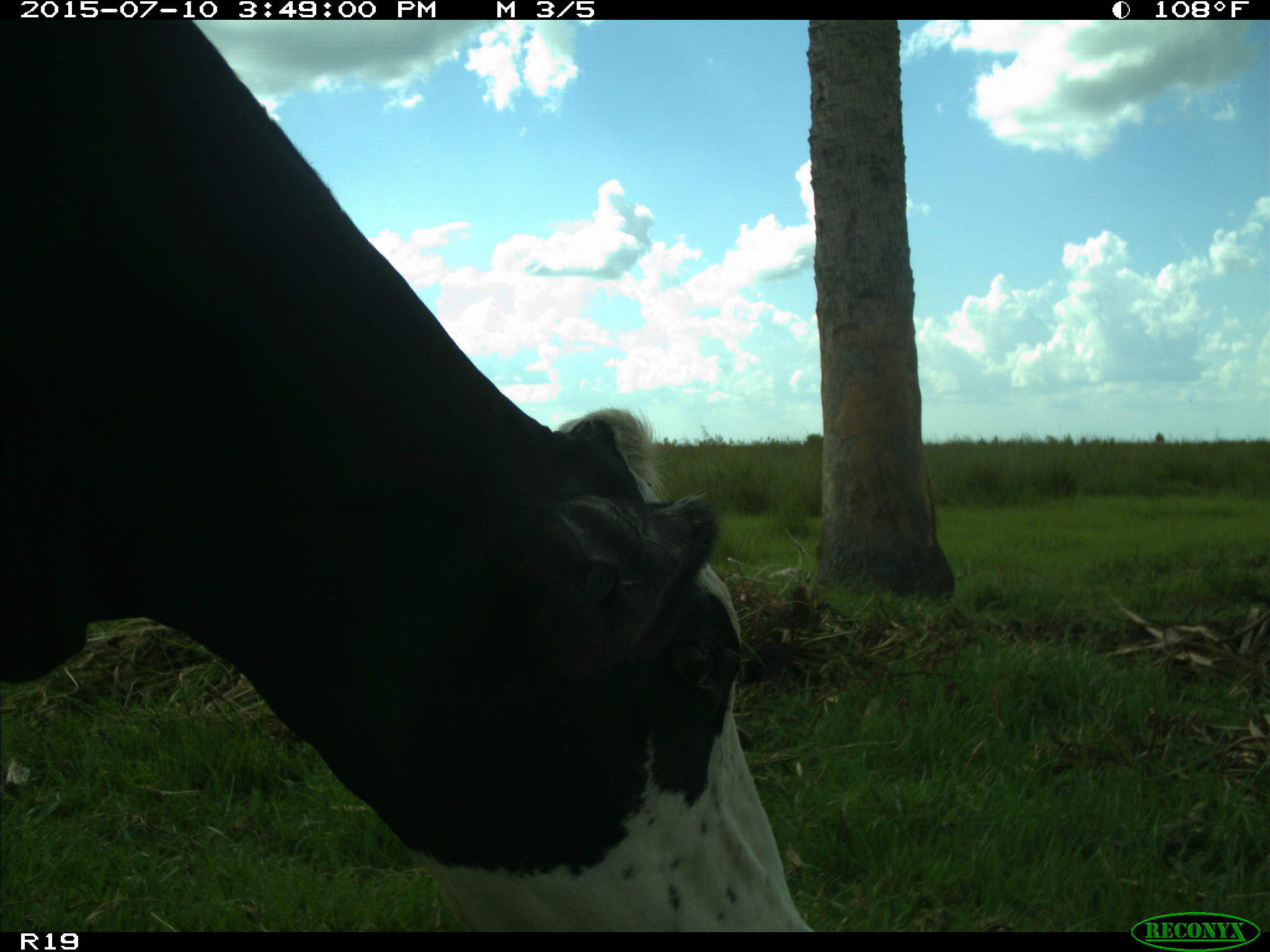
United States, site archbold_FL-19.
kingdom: Animalia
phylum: Chordata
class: Mammalia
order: Artiodactyla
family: Bovidae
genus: Bos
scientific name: Bos taurus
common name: domestic cow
Bos taurus (domestic cow).